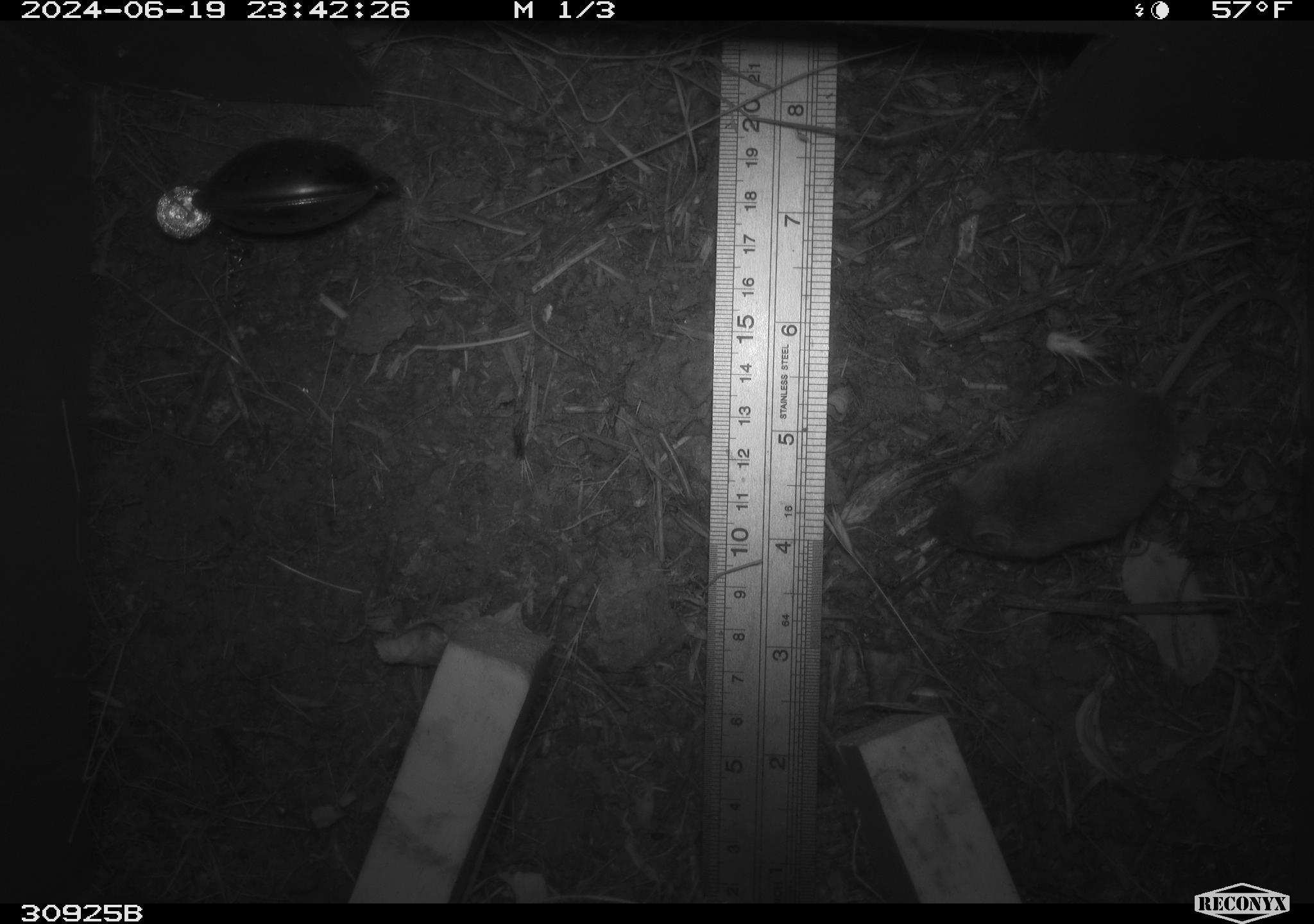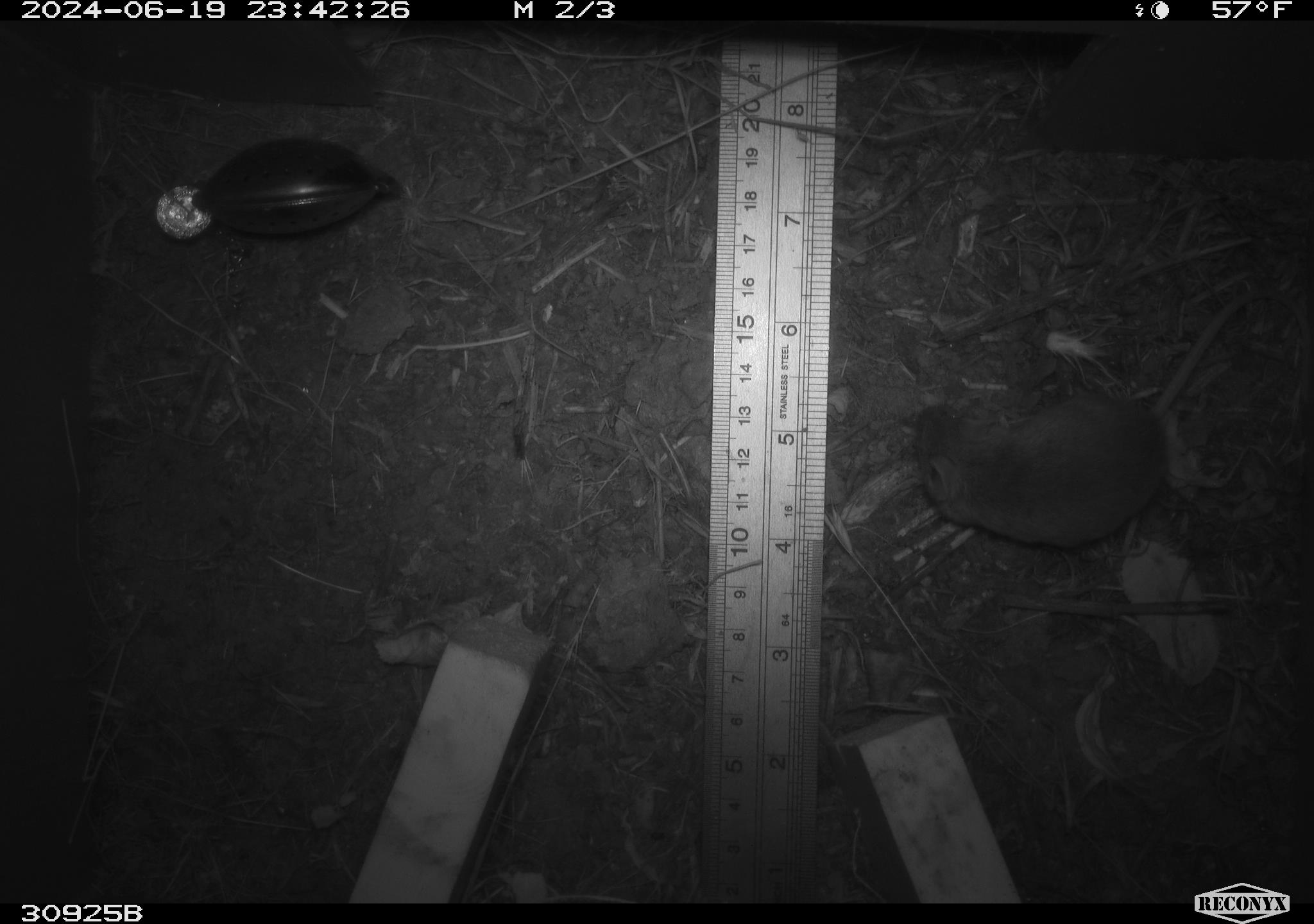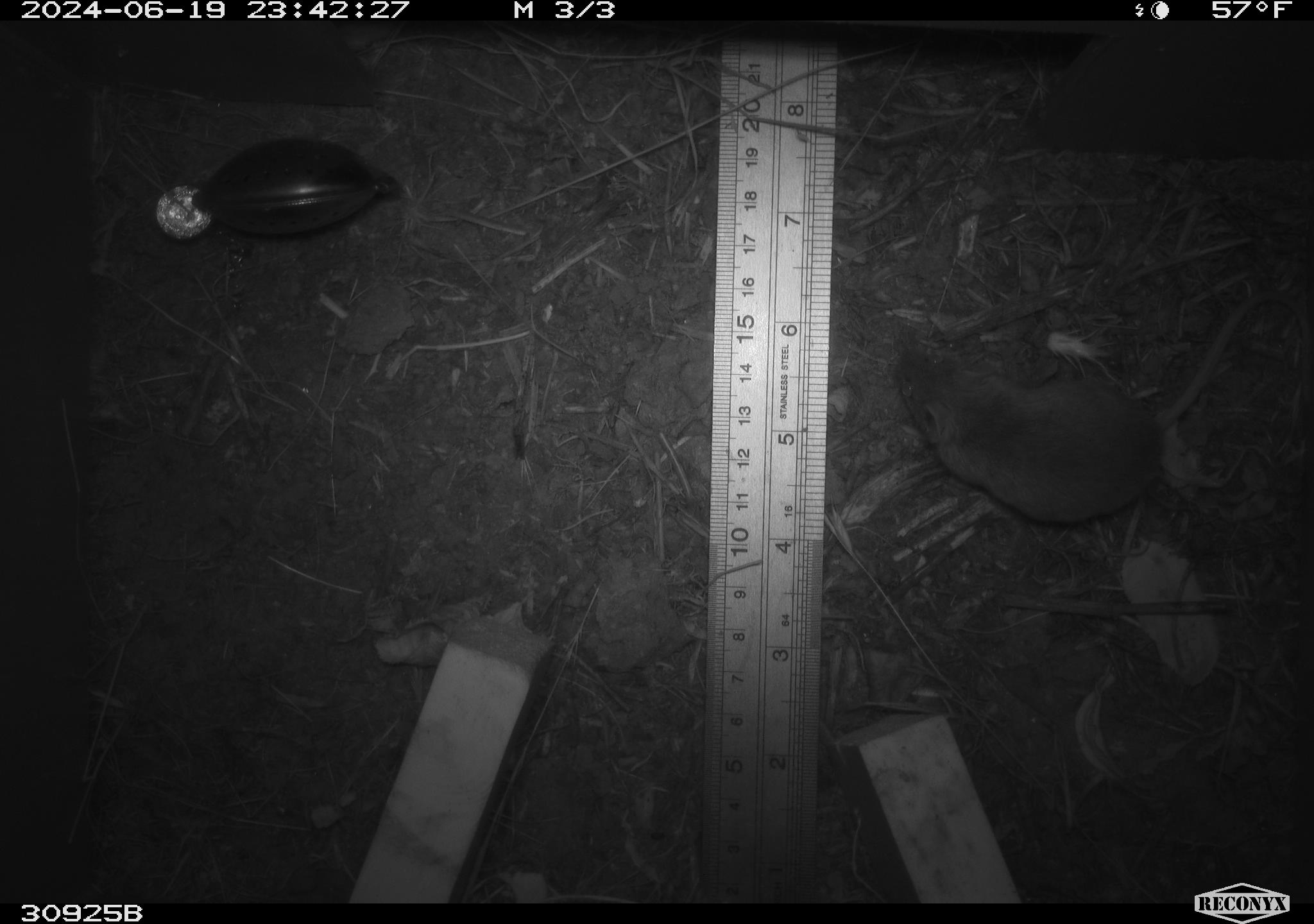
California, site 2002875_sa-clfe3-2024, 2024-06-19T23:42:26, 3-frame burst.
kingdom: Animalia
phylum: Chordata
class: Mammalia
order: Rodentia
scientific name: Rodentia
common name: mouse species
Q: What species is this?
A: Mouse species (Rodentia).